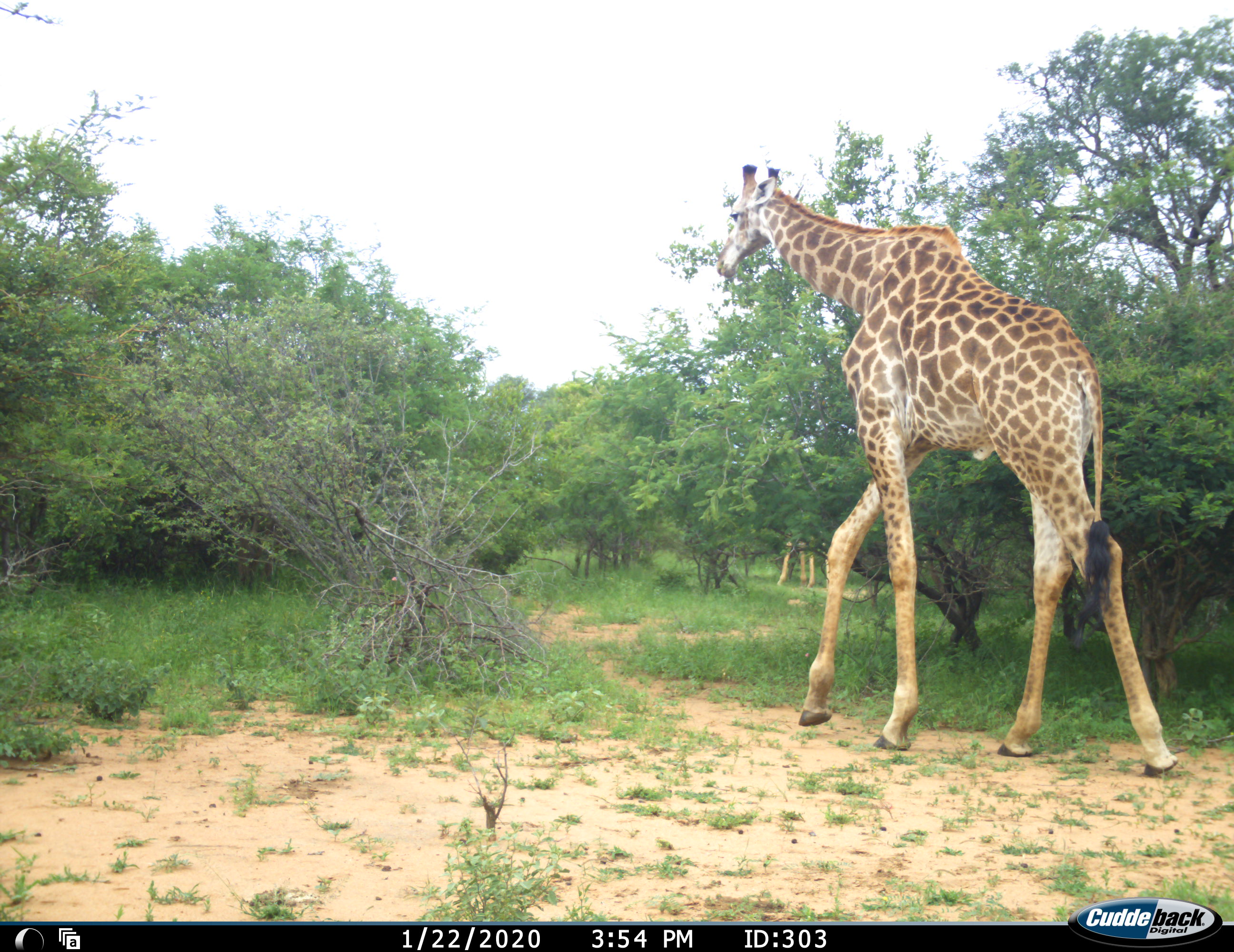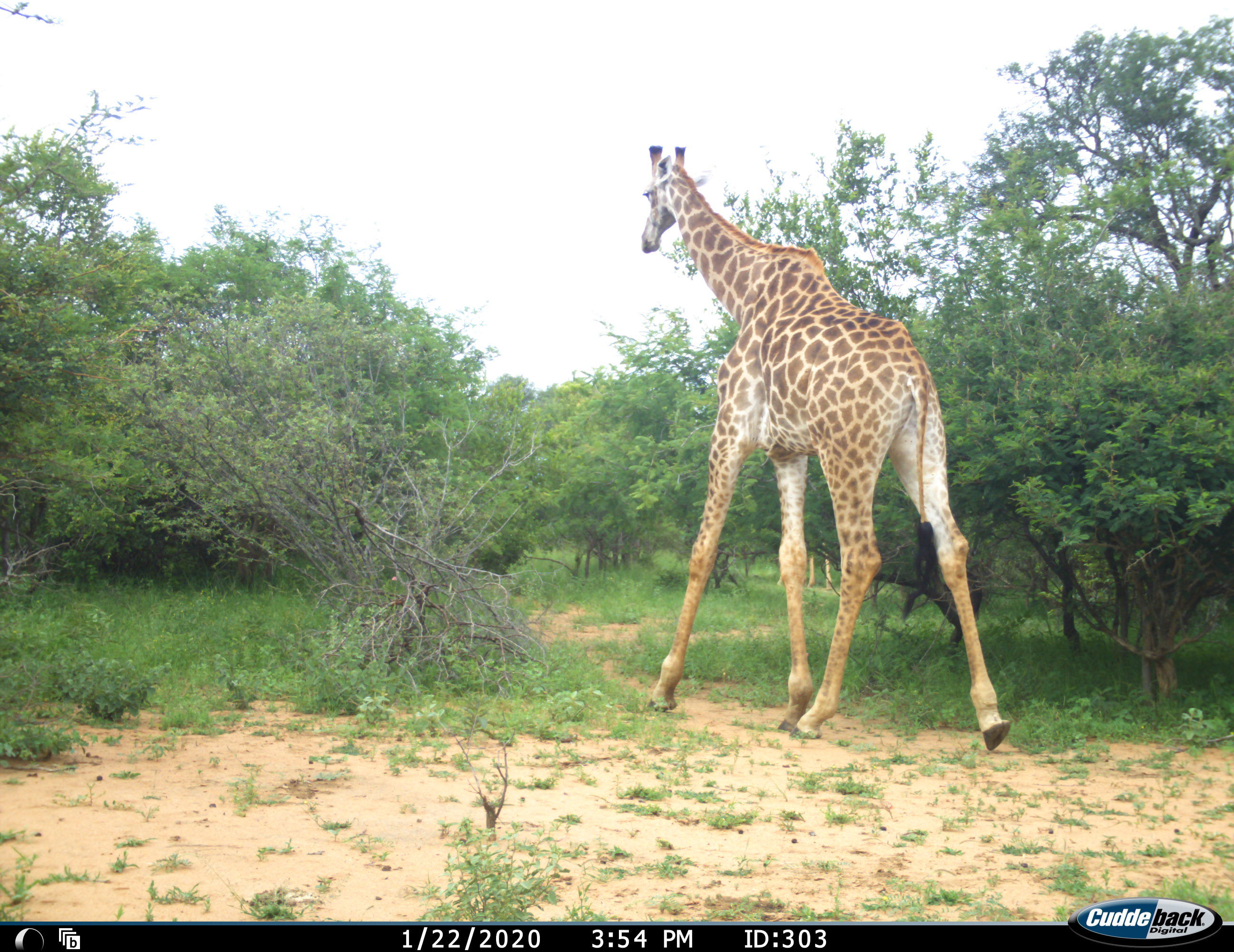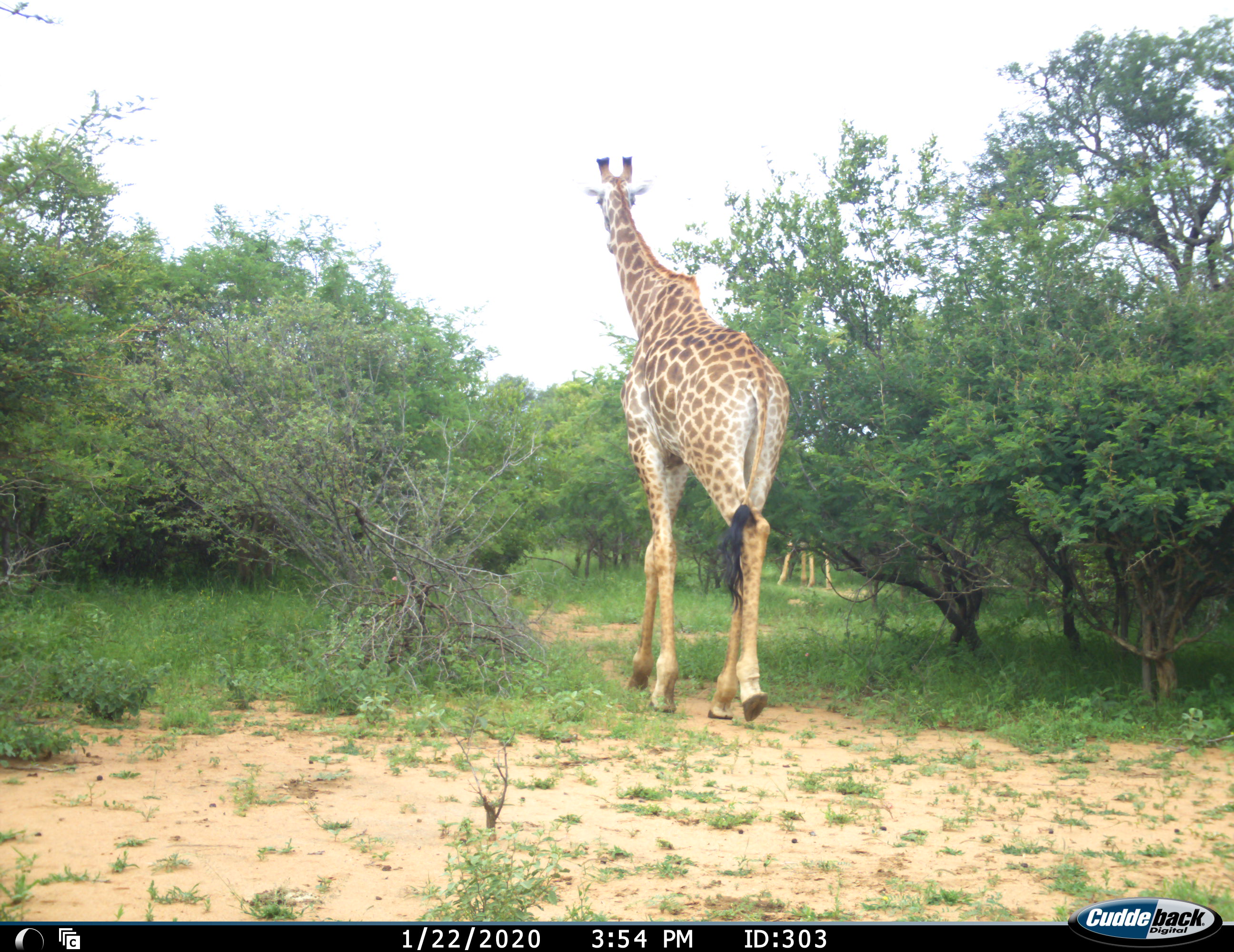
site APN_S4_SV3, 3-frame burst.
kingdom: Animalia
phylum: Chordata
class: Mammalia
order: Artiodactyla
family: Giraffidae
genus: Giraffa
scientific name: Giraffa camelopardalis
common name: giraffe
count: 1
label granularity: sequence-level